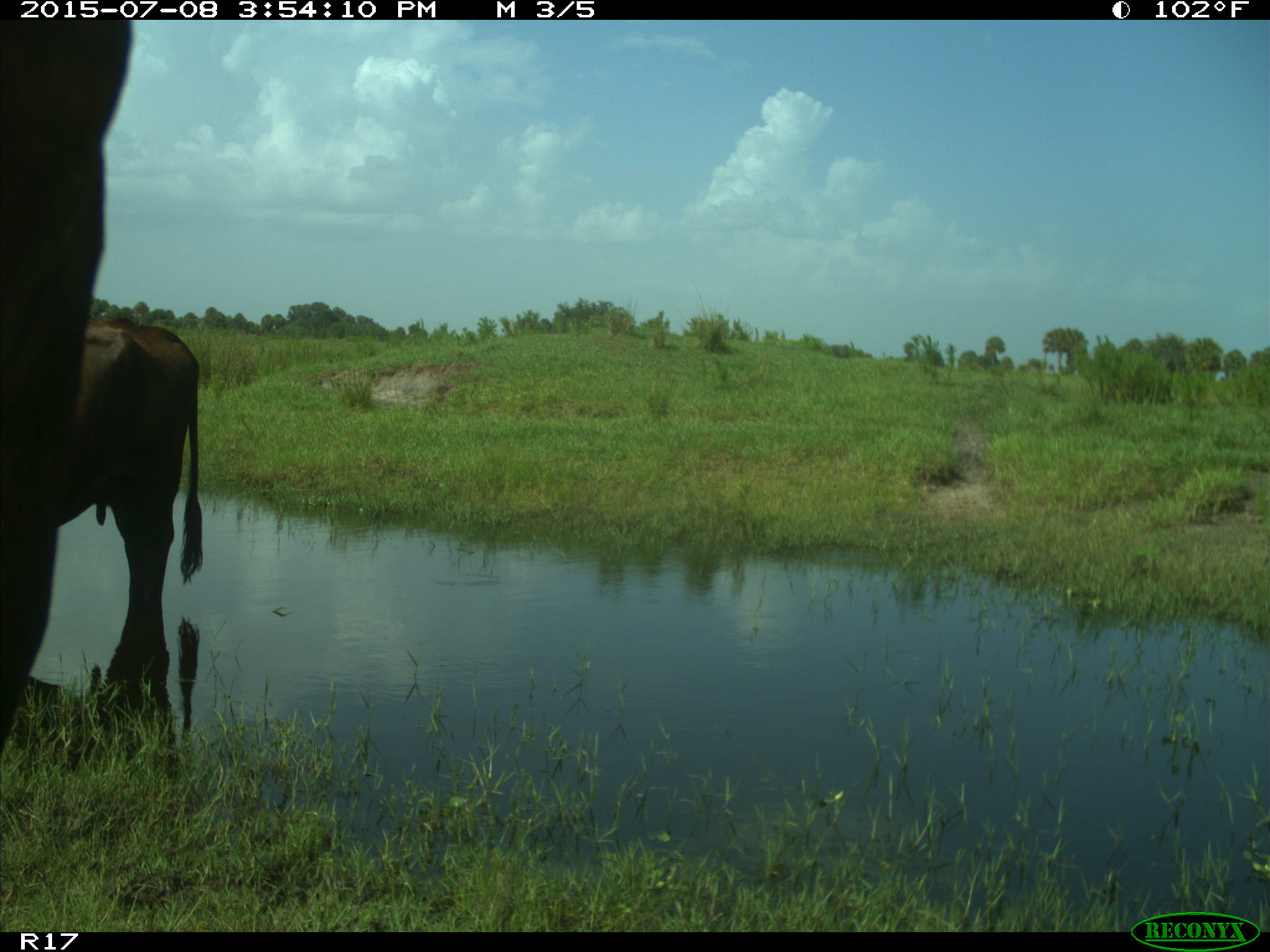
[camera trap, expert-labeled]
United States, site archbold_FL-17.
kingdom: Animalia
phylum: Chordata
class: Mammalia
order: Artiodactyla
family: Bovidae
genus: Bos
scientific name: Bos taurus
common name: domestic cow